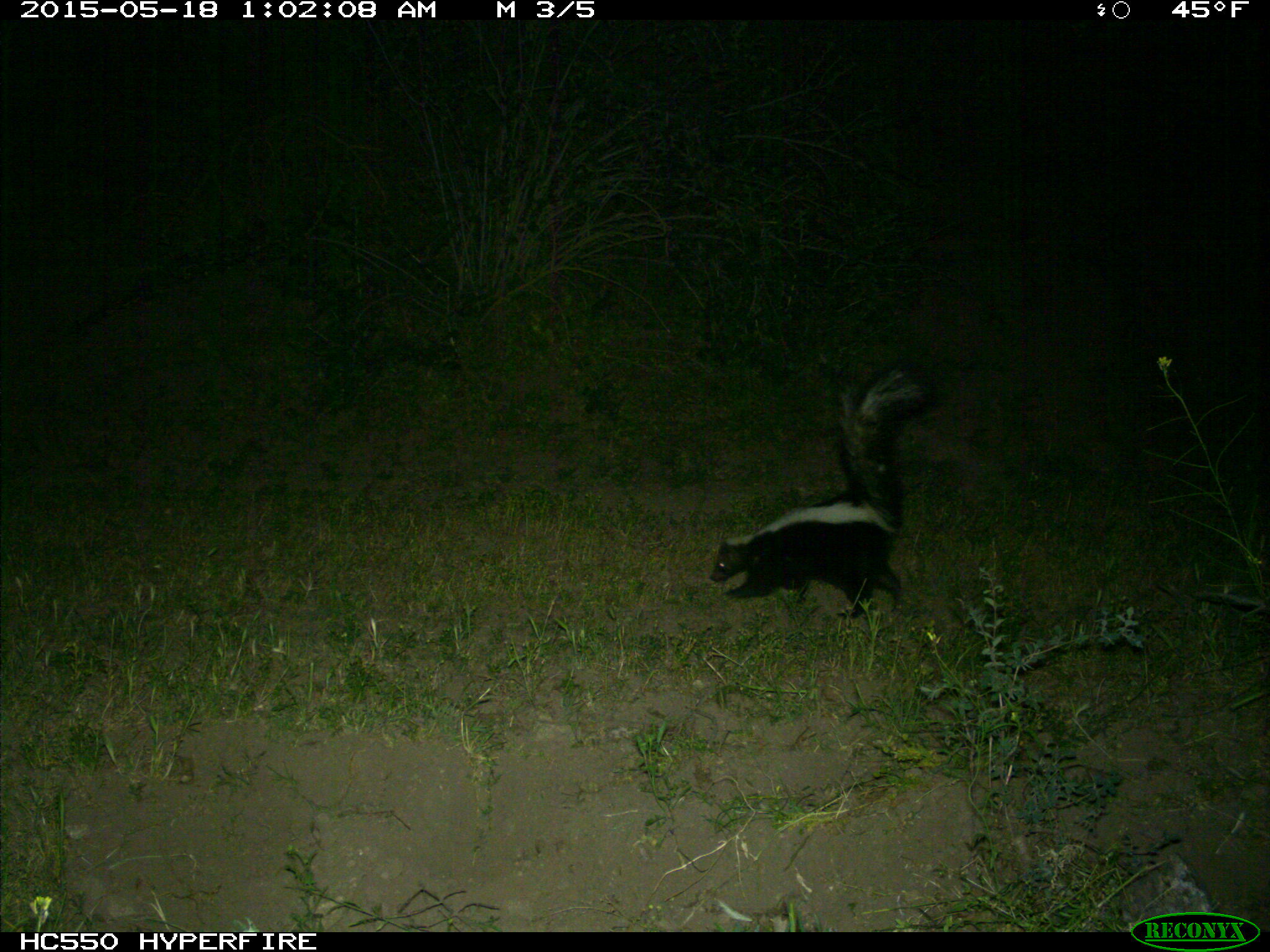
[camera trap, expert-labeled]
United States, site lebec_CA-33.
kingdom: Animalia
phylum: Chordata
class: Mammalia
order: Carnivora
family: Mephitidae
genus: Mephitis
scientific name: Mephitis mephitis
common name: striped skunk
Mephitis mephitis (striped skunk).